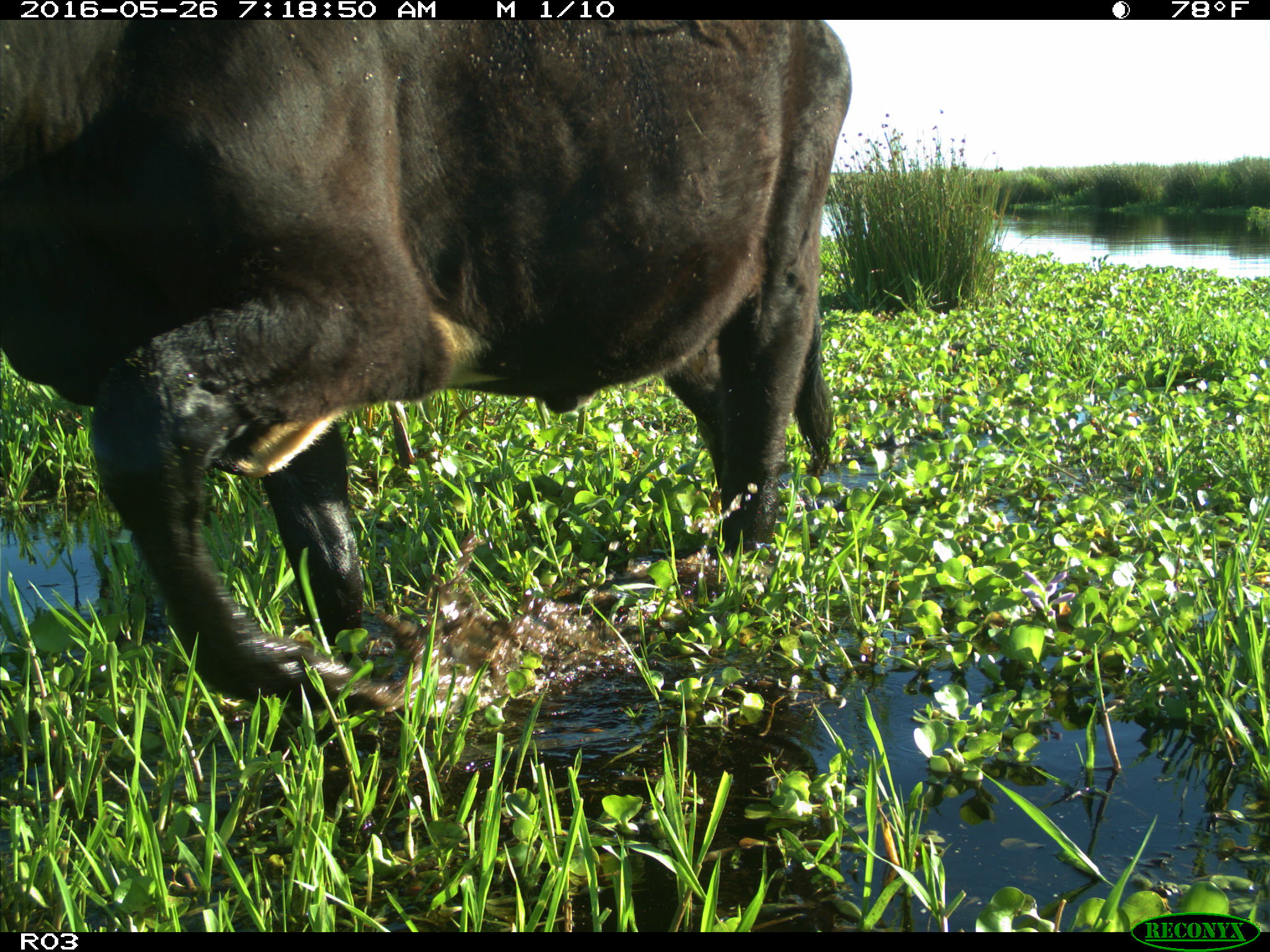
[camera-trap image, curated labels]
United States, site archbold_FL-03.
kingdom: Animalia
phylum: Chordata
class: Mammalia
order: Artiodactyla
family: Bovidae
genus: Bos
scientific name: Bos taurus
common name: domestic cow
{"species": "Bos taurus (domestic cow)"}